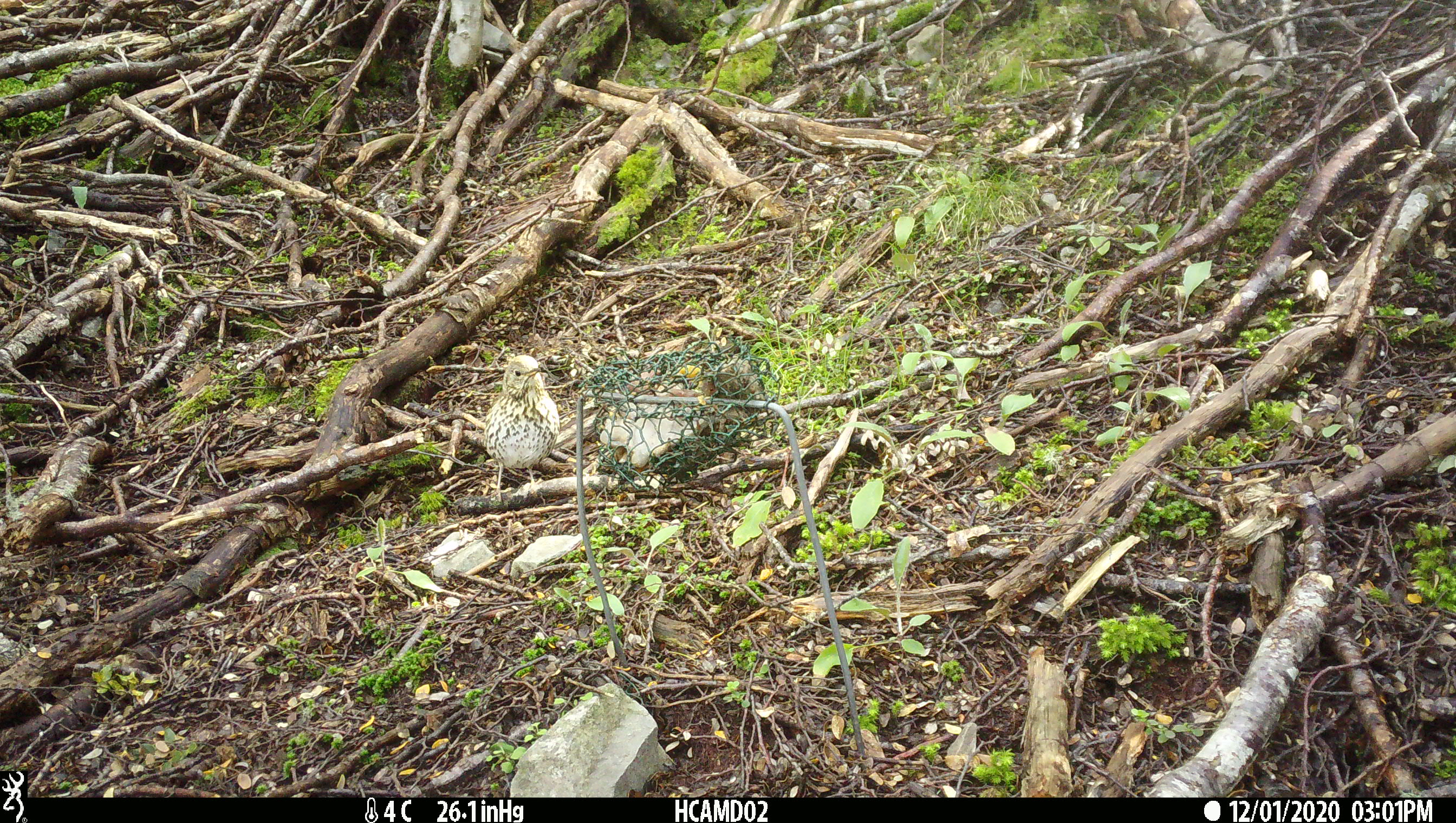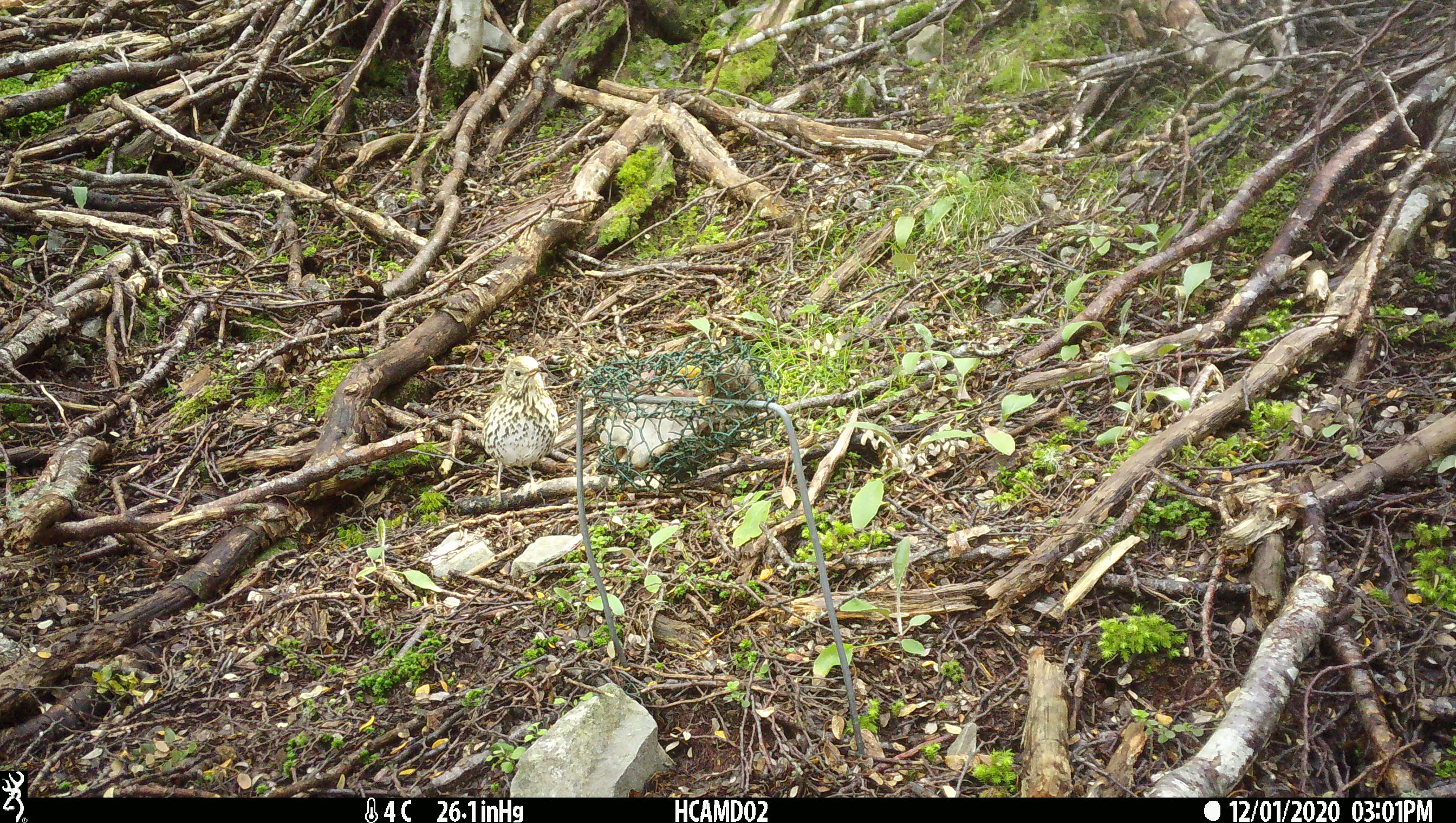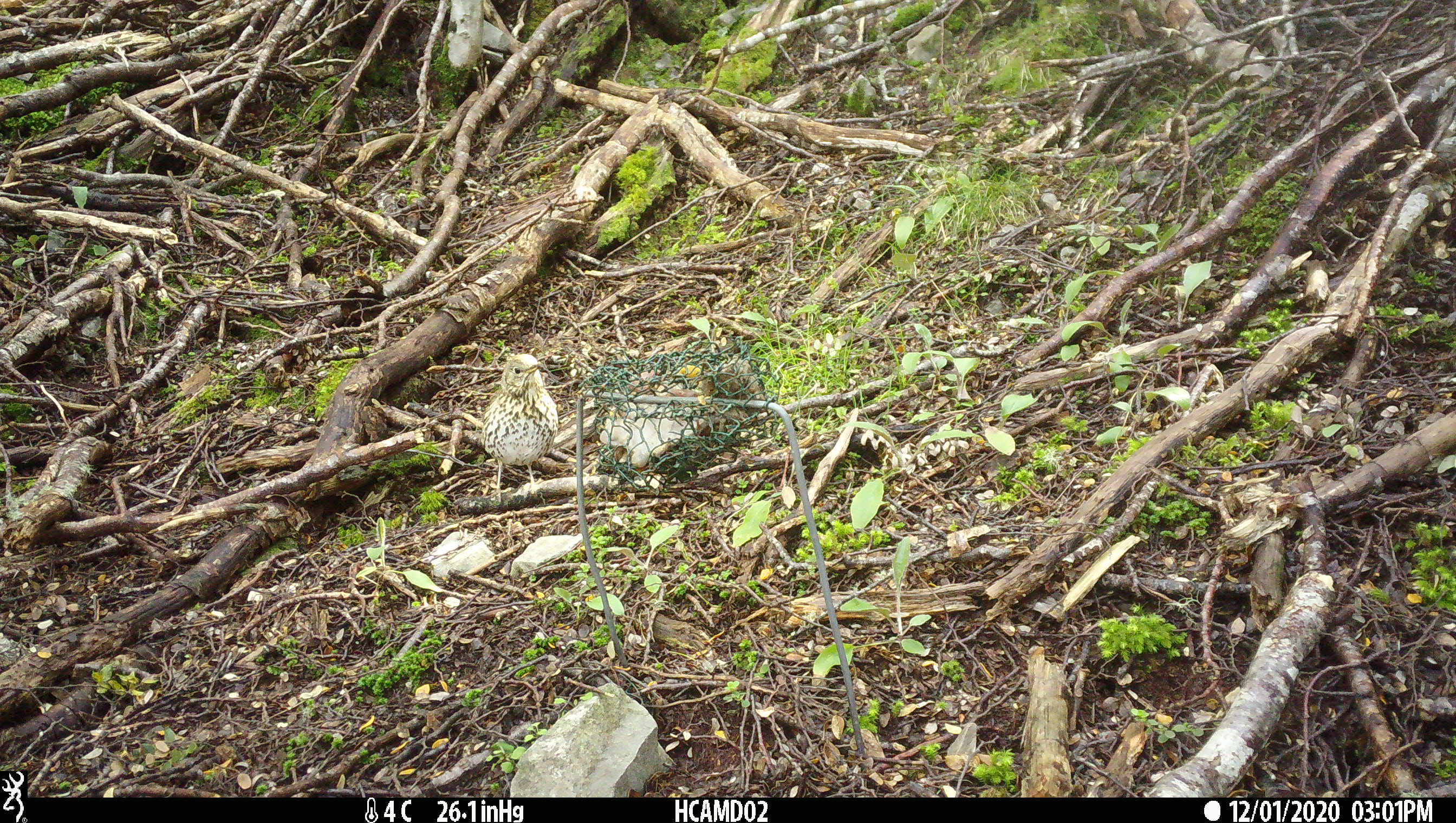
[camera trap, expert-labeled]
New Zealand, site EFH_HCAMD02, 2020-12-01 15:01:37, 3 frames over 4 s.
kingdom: Animalia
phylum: Chordata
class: Aves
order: Passeriformes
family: Turdidae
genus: Turdus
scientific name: Turdus philomelos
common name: song thrush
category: thrush